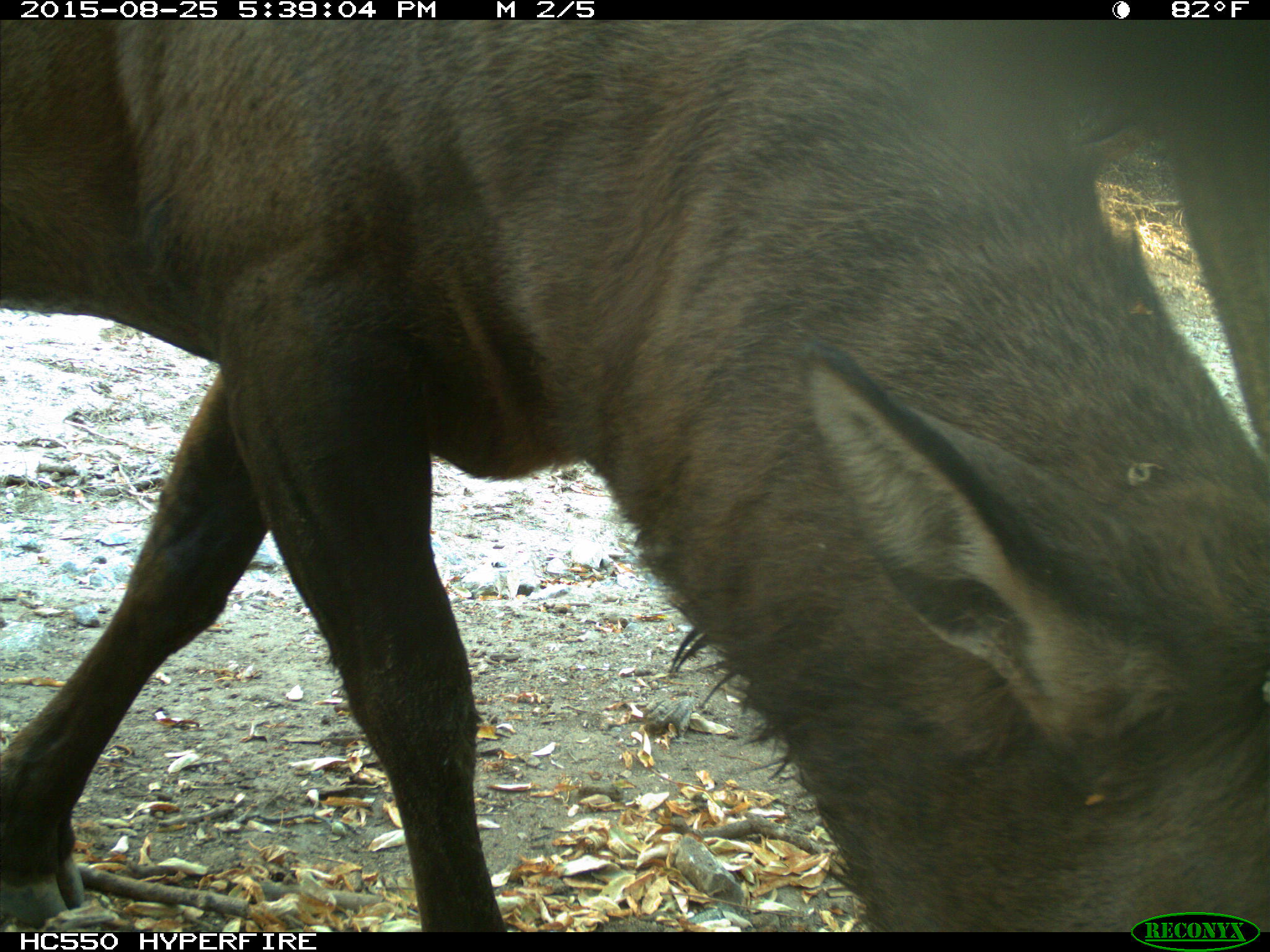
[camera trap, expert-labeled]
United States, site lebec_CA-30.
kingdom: Animalia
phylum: Chordata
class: Mammalia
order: Artiodactyla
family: Cervidae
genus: Cervus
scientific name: Cervus canadensis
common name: elk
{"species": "Cervus canadensis (elk)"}